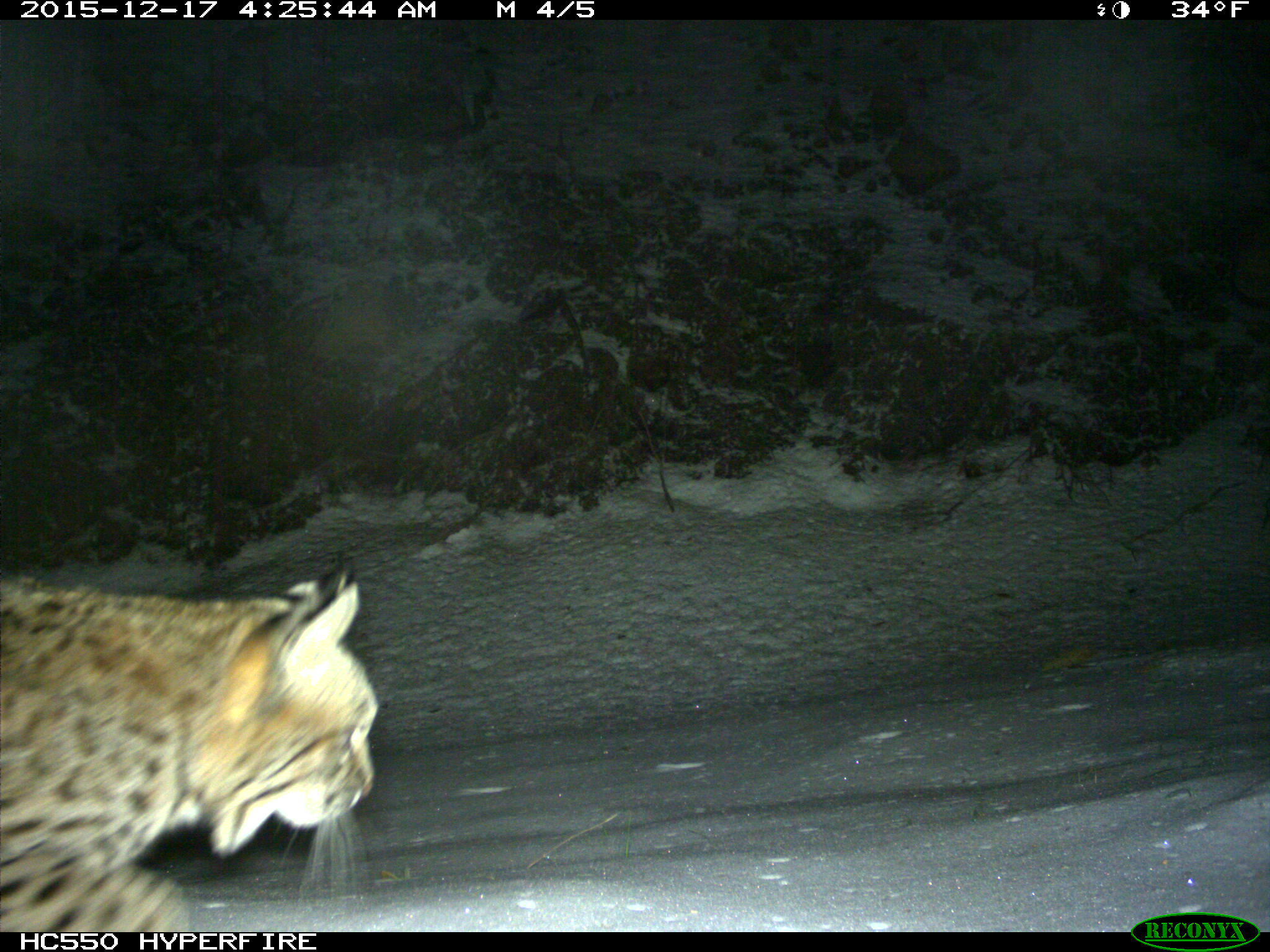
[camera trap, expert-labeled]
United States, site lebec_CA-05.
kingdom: Animalia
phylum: Chordata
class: Mammalia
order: Carnivora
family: Felidae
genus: Lynx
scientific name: Lynx rufus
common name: bobcat